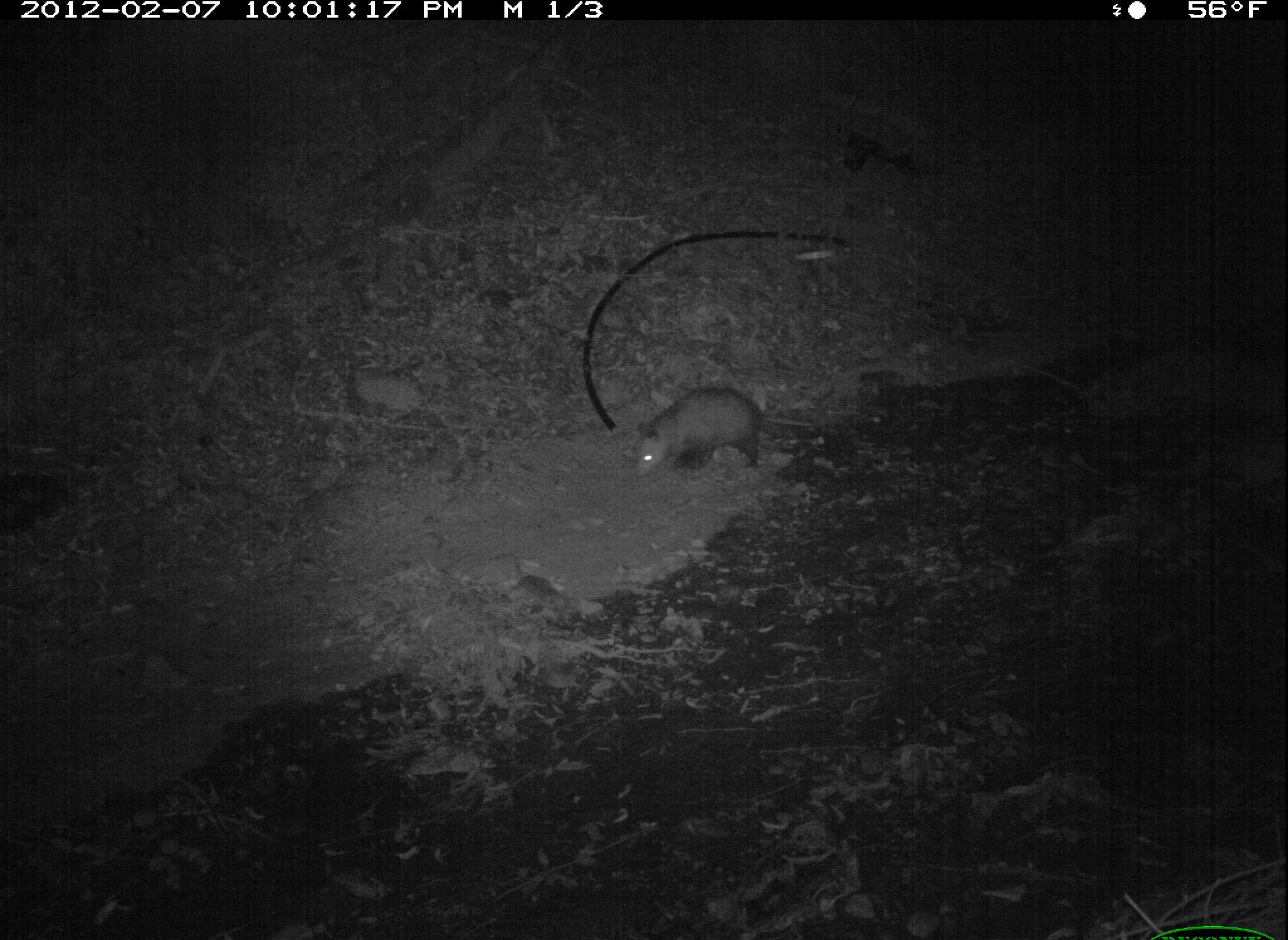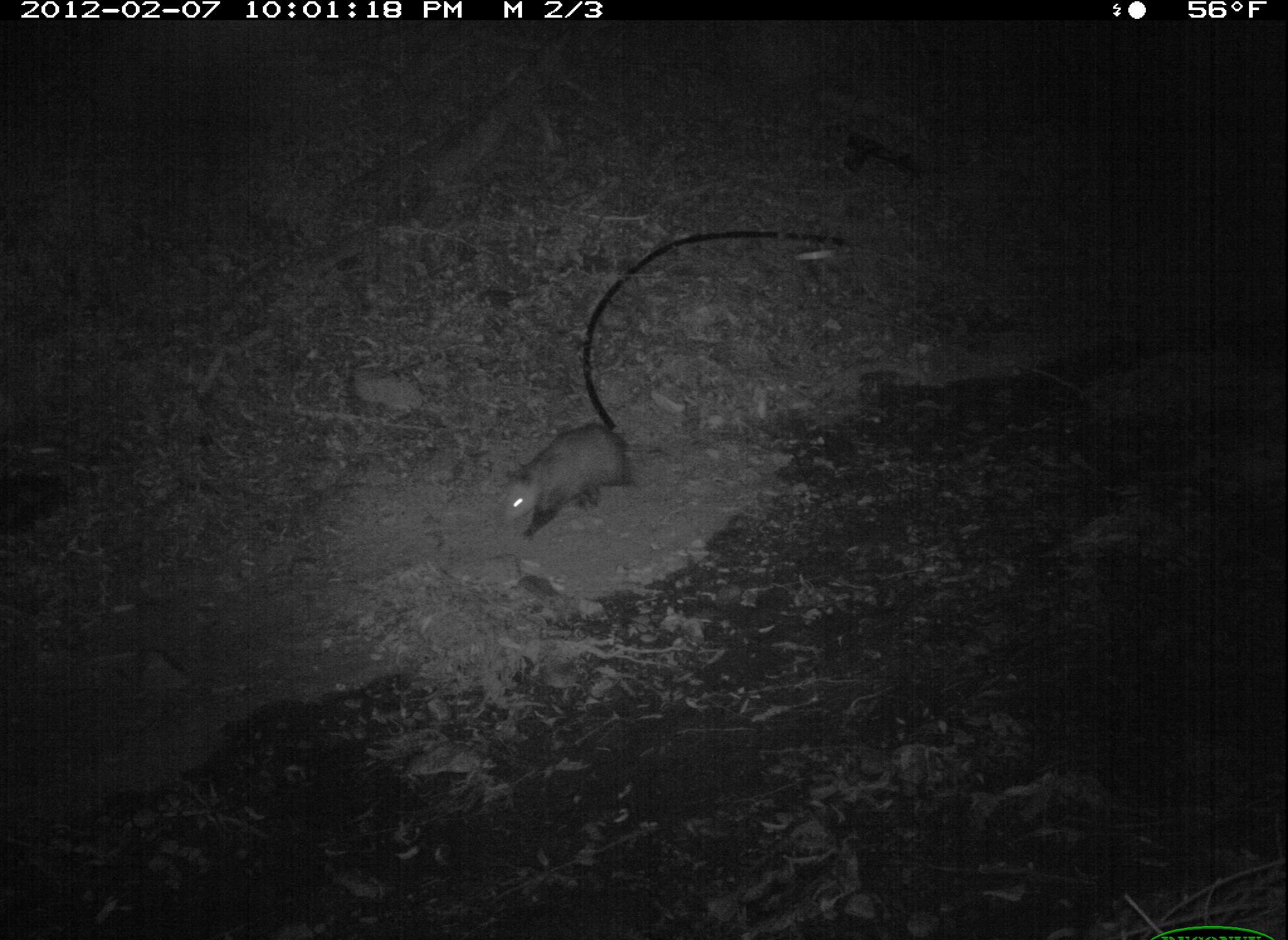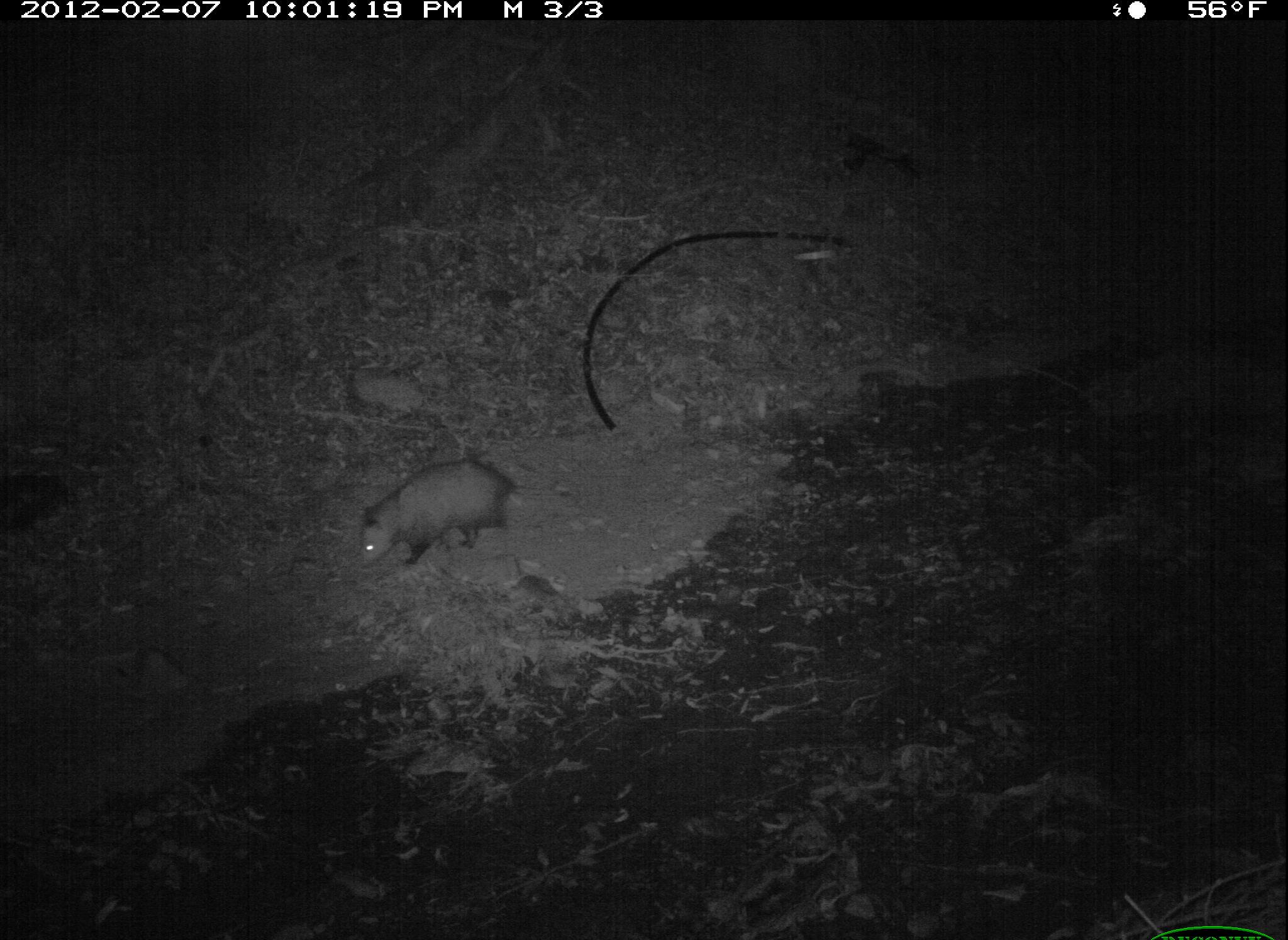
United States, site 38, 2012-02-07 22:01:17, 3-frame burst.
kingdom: Animalia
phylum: Chordata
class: Mammalia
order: Didelphimorphia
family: Didelphidae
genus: Didelphis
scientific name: Didelphis virginiana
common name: virginia opossum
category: opossum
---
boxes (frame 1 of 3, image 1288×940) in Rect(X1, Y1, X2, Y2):
opossum: Rect(623, 380, 832, 488)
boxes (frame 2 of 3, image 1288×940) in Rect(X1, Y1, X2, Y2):
opossum: Rect(493, 415, 681, 551)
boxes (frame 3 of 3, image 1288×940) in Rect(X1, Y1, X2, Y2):
opossum: Rect(346, 454, 573, 578)